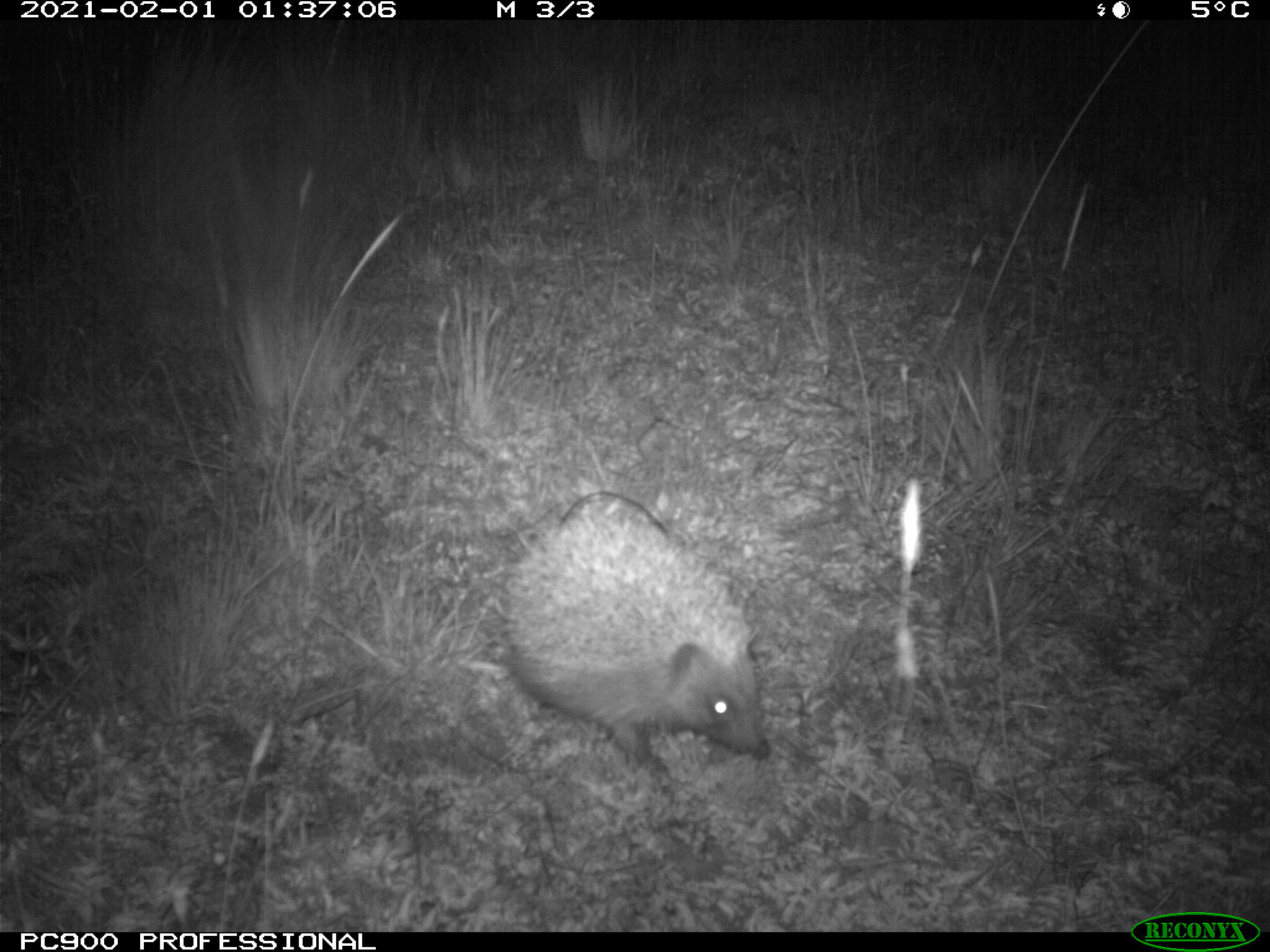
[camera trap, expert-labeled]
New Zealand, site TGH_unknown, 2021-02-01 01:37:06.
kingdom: Animalia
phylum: Chordata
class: Mammalia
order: Eulipotyphla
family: Erinaceidae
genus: Erinaceus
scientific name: Erinaceus europaeus europaeus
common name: european hedgehog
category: hedgehog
Hedgehog (european hedgehog) (Erinaceus europaeus europaeus).